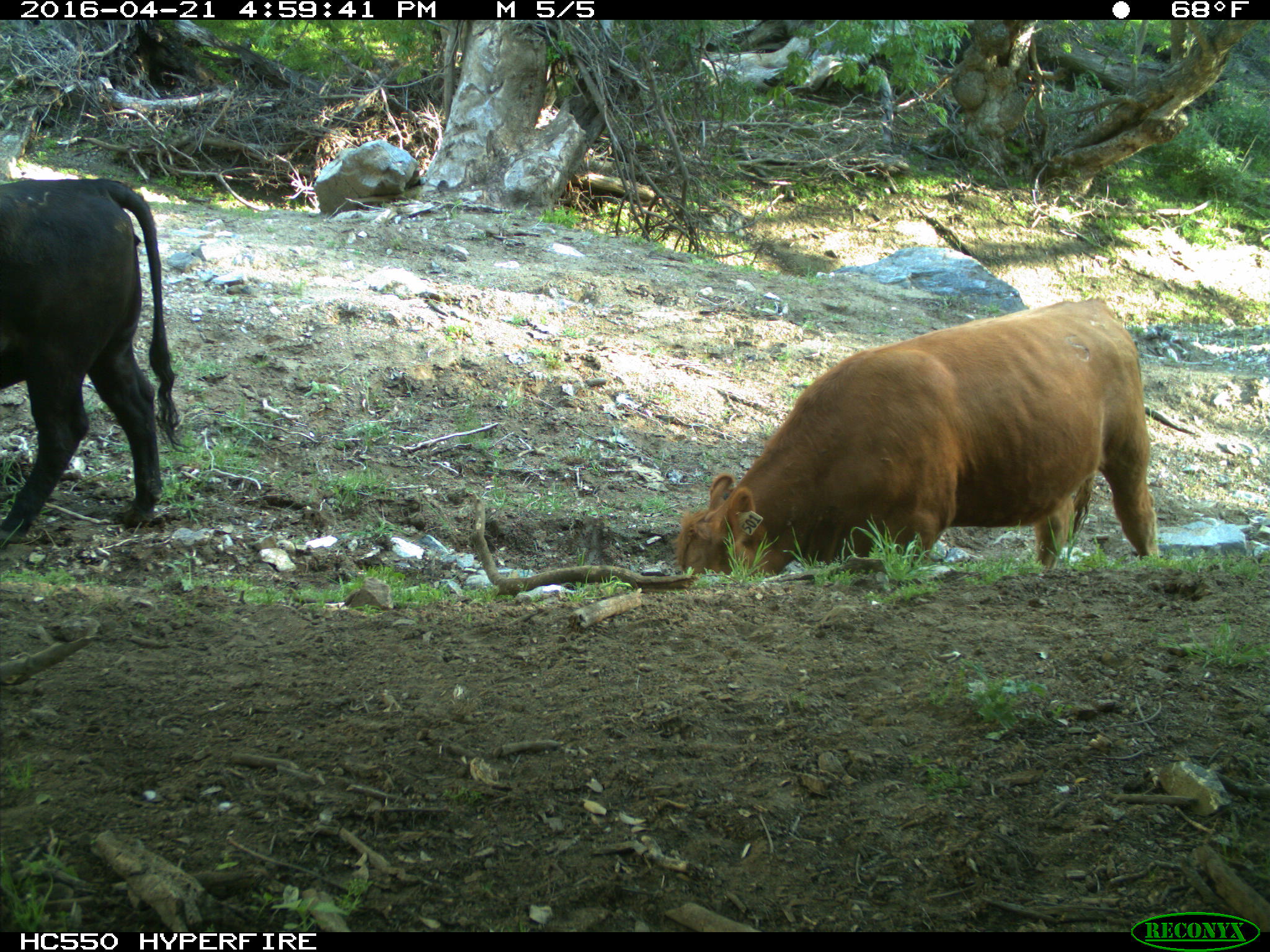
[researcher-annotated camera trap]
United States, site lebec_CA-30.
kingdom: Animalia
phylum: Chordata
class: Mammalia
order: Artiodactyla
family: Bovidae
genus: Bos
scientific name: Bos taurus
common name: domestic cow